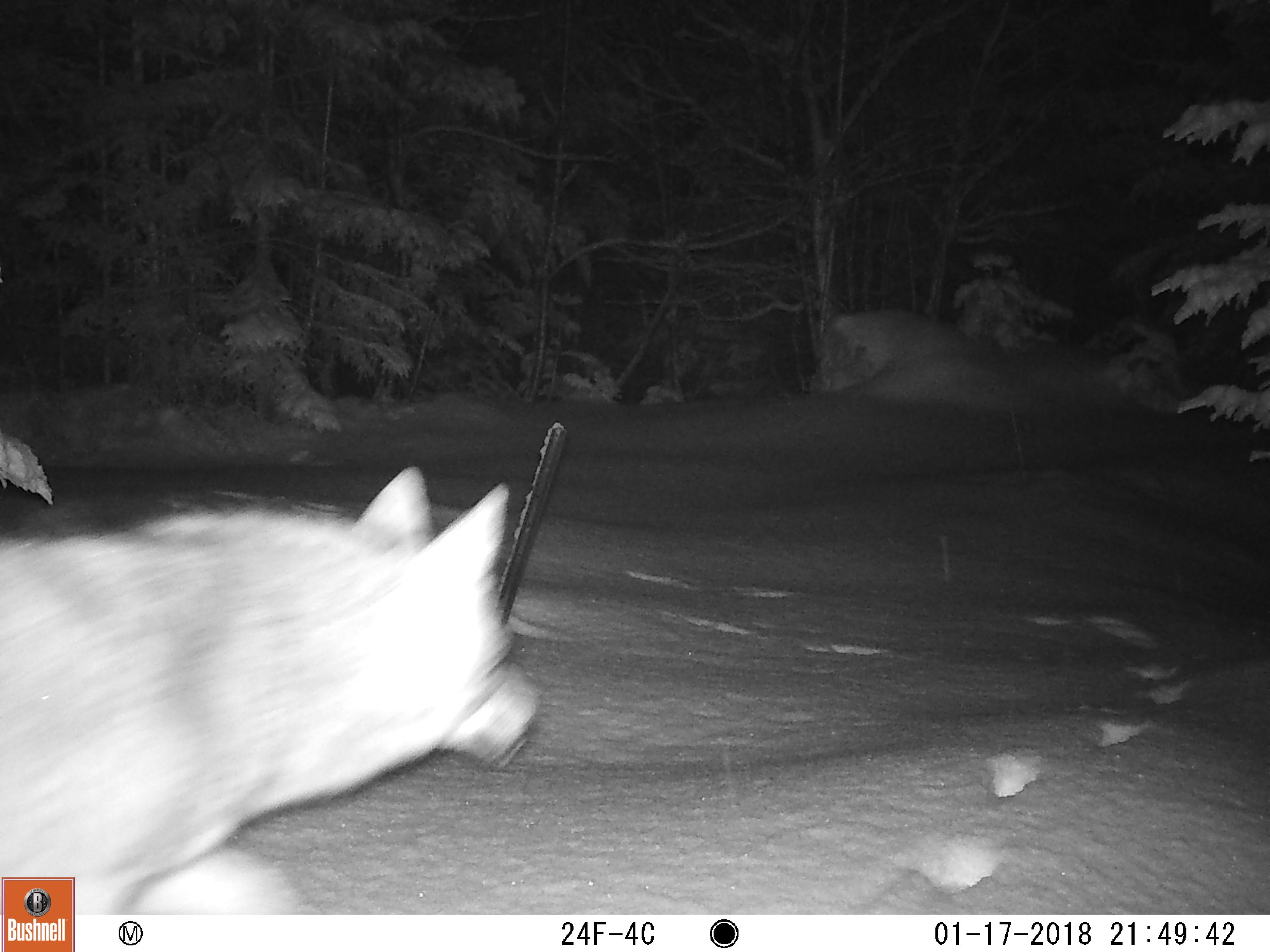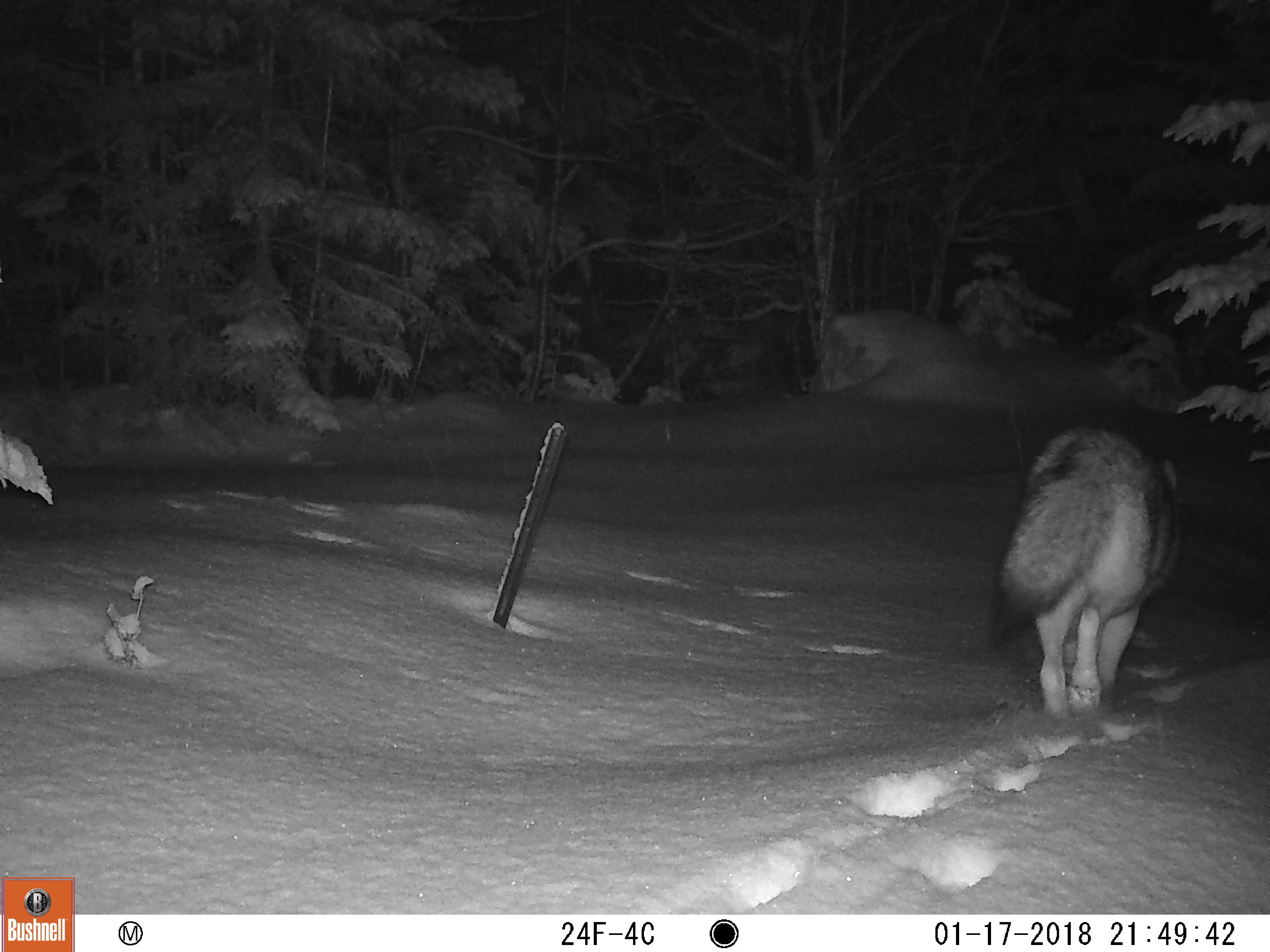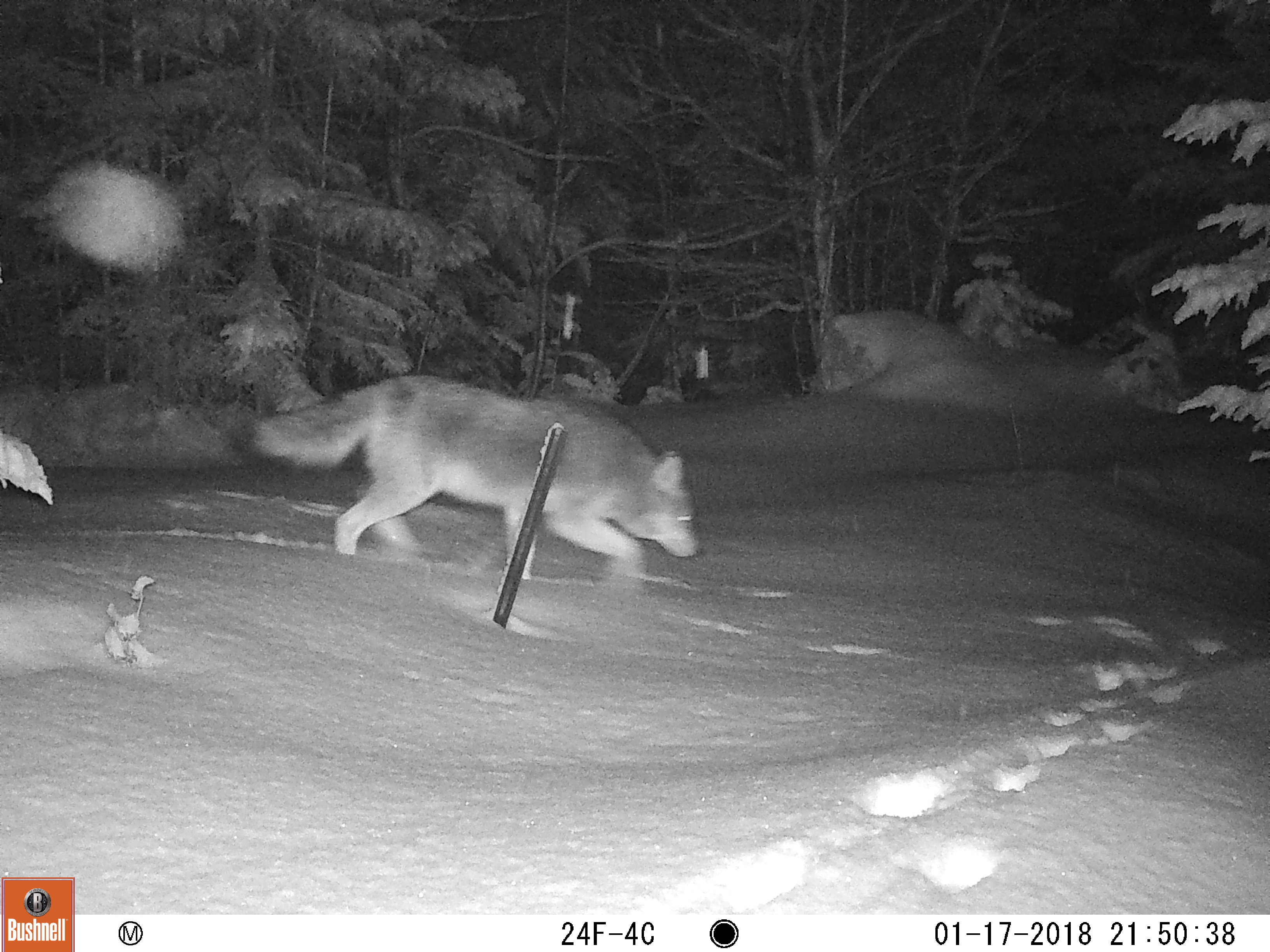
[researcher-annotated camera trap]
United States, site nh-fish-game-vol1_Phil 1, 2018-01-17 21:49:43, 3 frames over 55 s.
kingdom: Animalia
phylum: Chordata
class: Mammalia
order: Carnivora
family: Canidae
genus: Canis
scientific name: Canis latrans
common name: coyote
Coyote (Canis latrans).